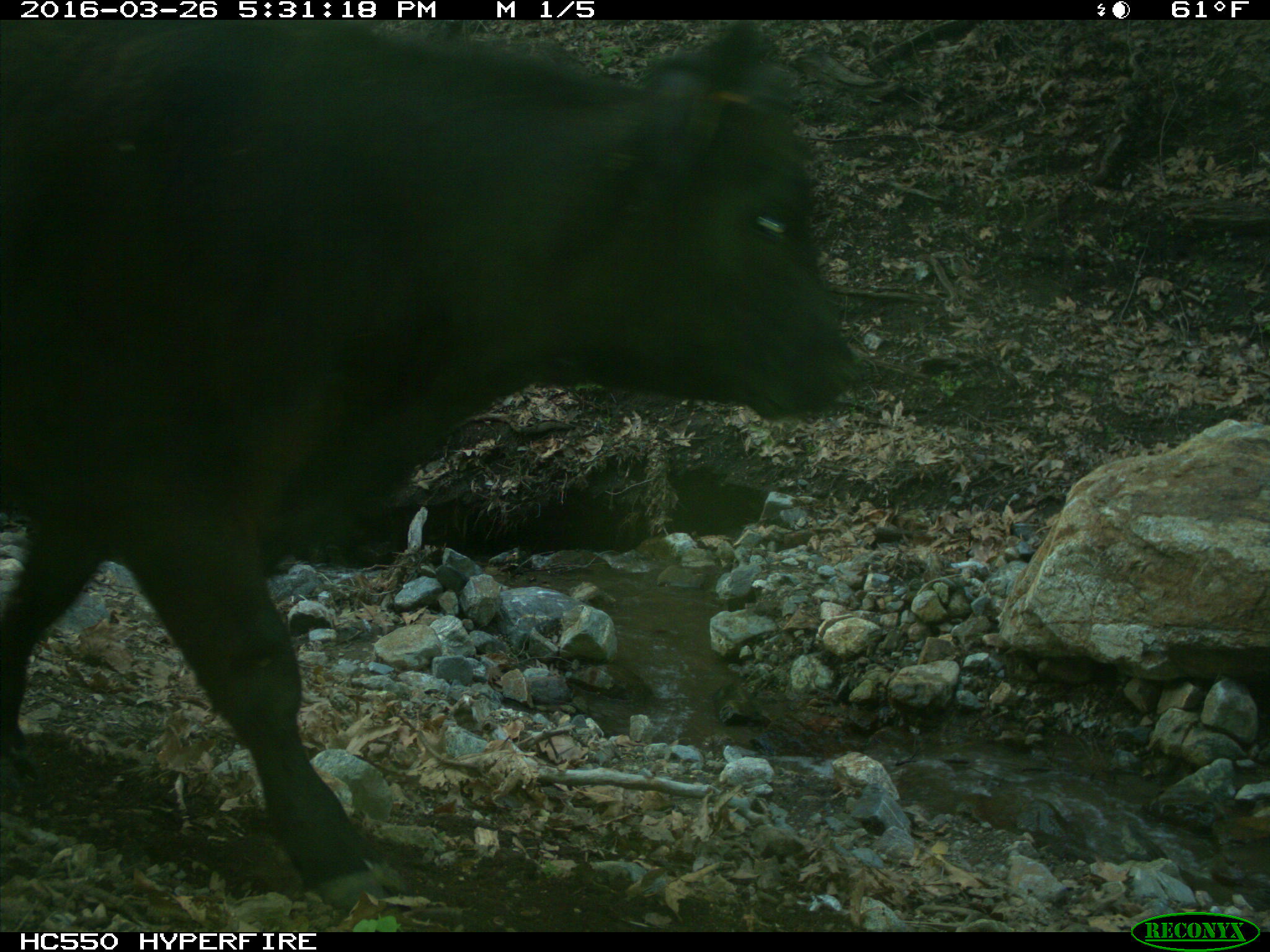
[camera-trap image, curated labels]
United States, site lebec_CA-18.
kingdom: Animalia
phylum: Chordata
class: Mammalia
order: Artiodactyla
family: Bovidae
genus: Bos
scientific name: Bos taurus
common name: domestic cow